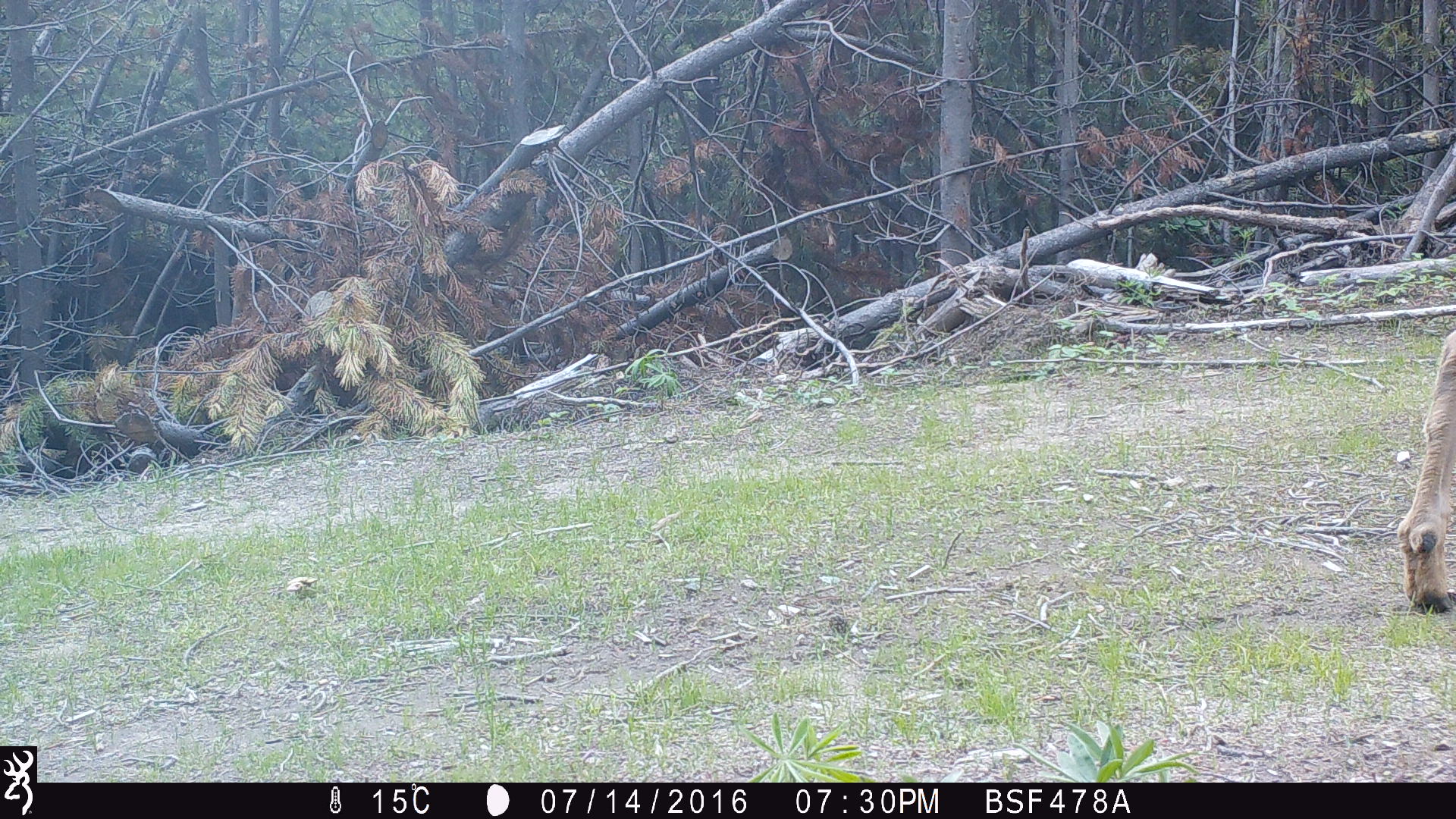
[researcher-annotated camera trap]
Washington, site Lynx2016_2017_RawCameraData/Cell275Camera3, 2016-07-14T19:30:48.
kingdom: Animalia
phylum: Chordata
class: Mammalia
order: Artiodactyla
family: Cervidae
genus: Odocoileus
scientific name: Odocoileus hemionus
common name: mule deer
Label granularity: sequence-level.